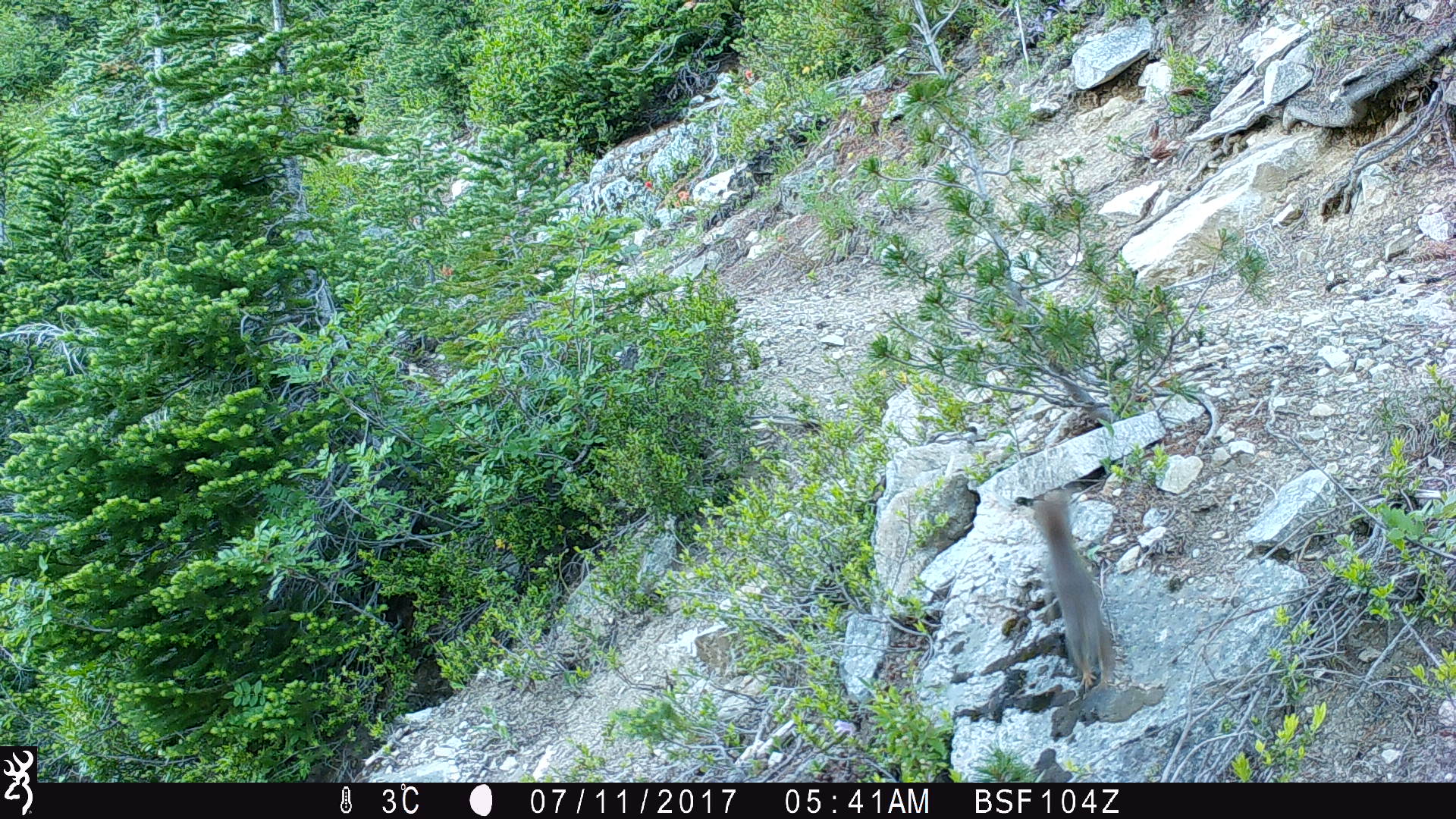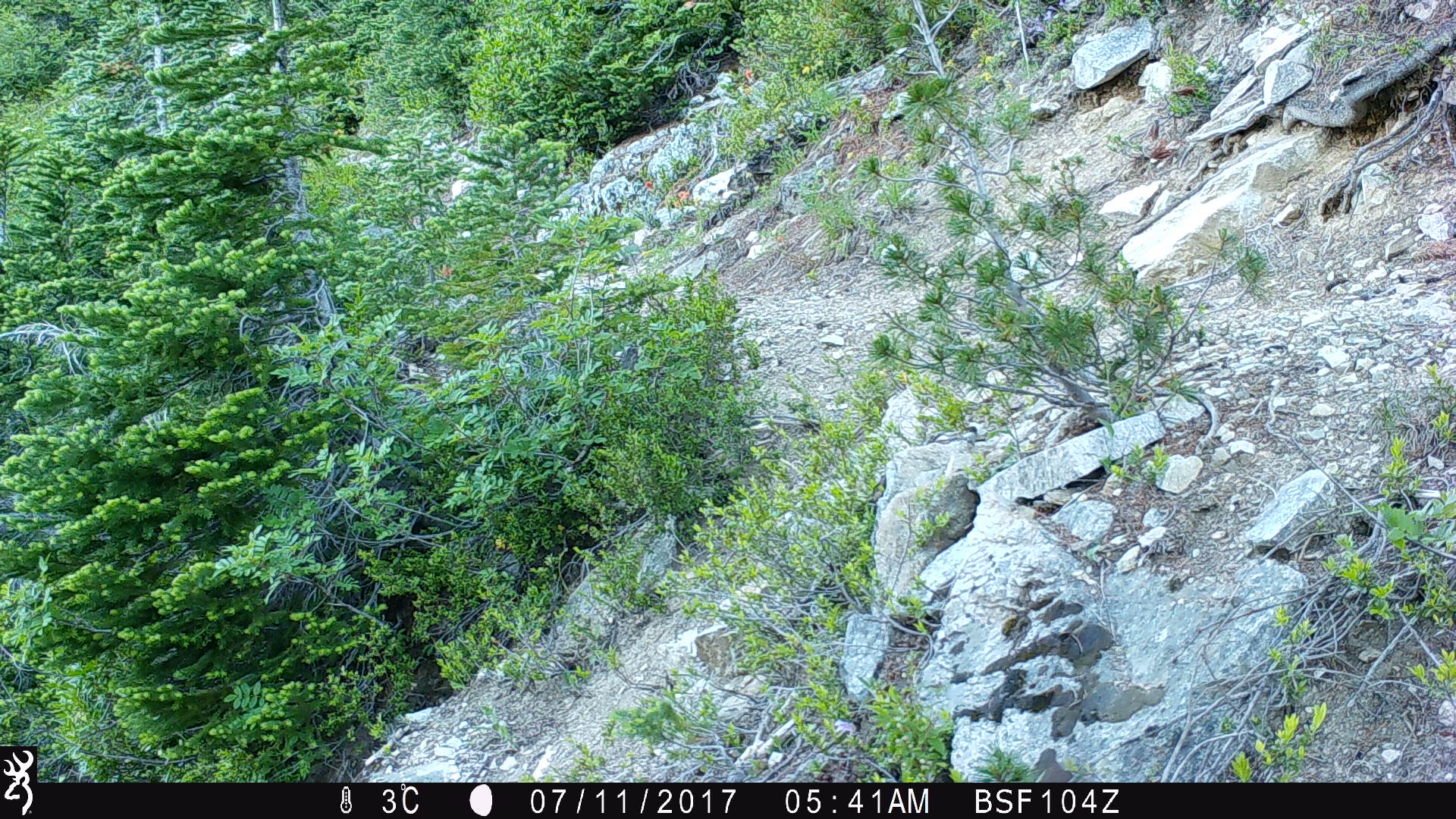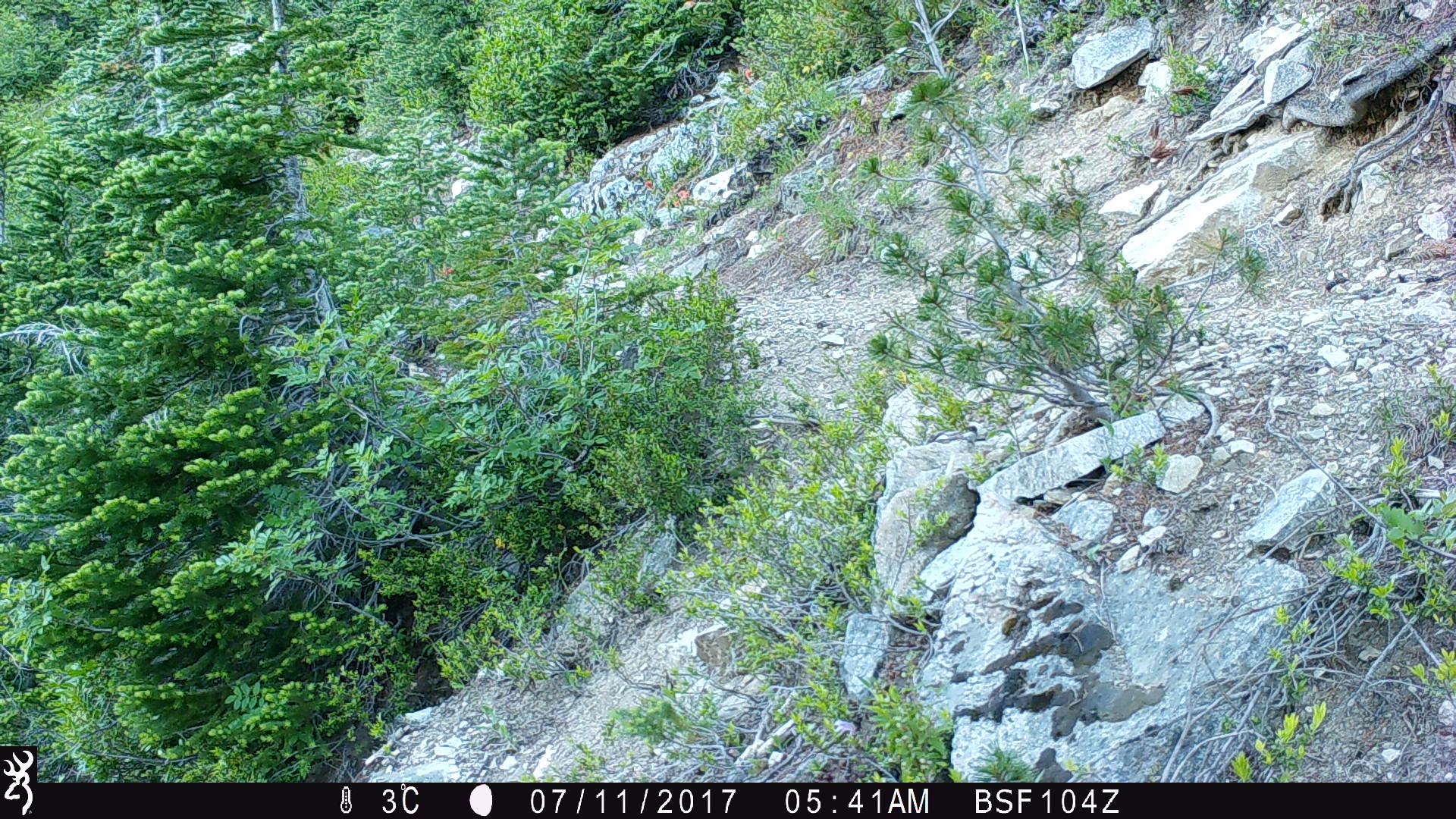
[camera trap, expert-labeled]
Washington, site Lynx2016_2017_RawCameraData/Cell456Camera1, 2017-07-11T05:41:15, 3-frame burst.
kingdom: Animalia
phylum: Chordata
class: Mammalia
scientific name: Mammalia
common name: small mammal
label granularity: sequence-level